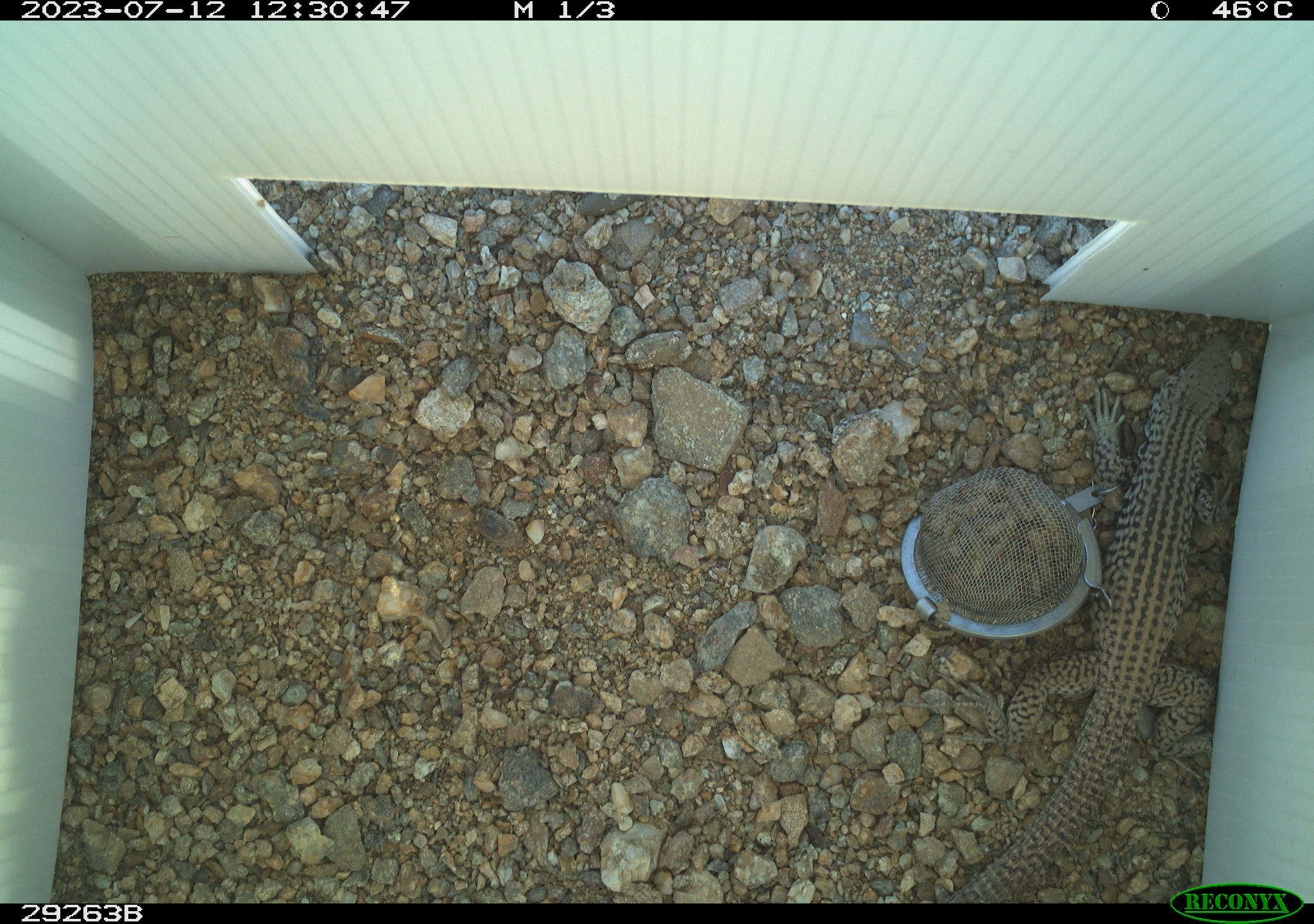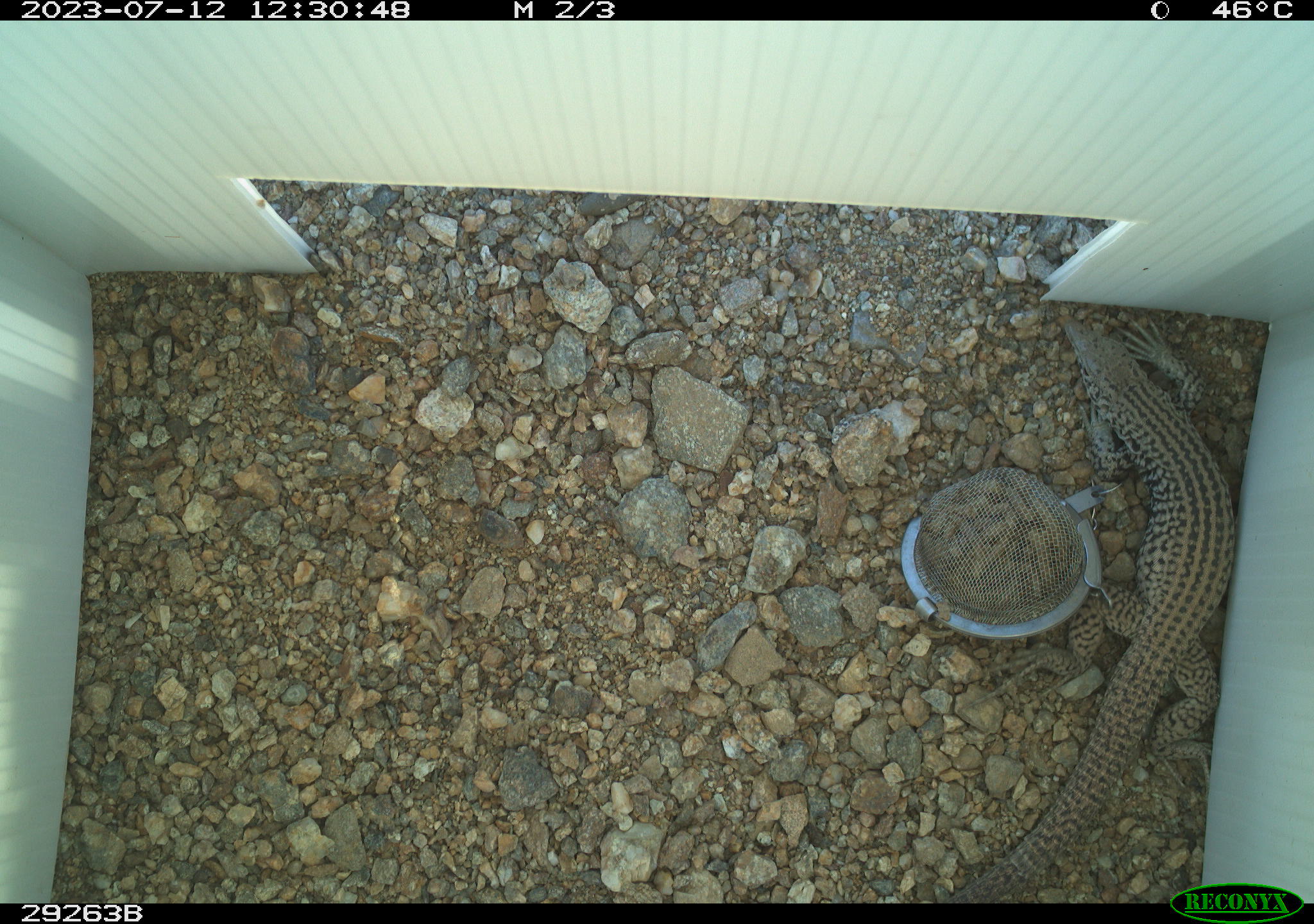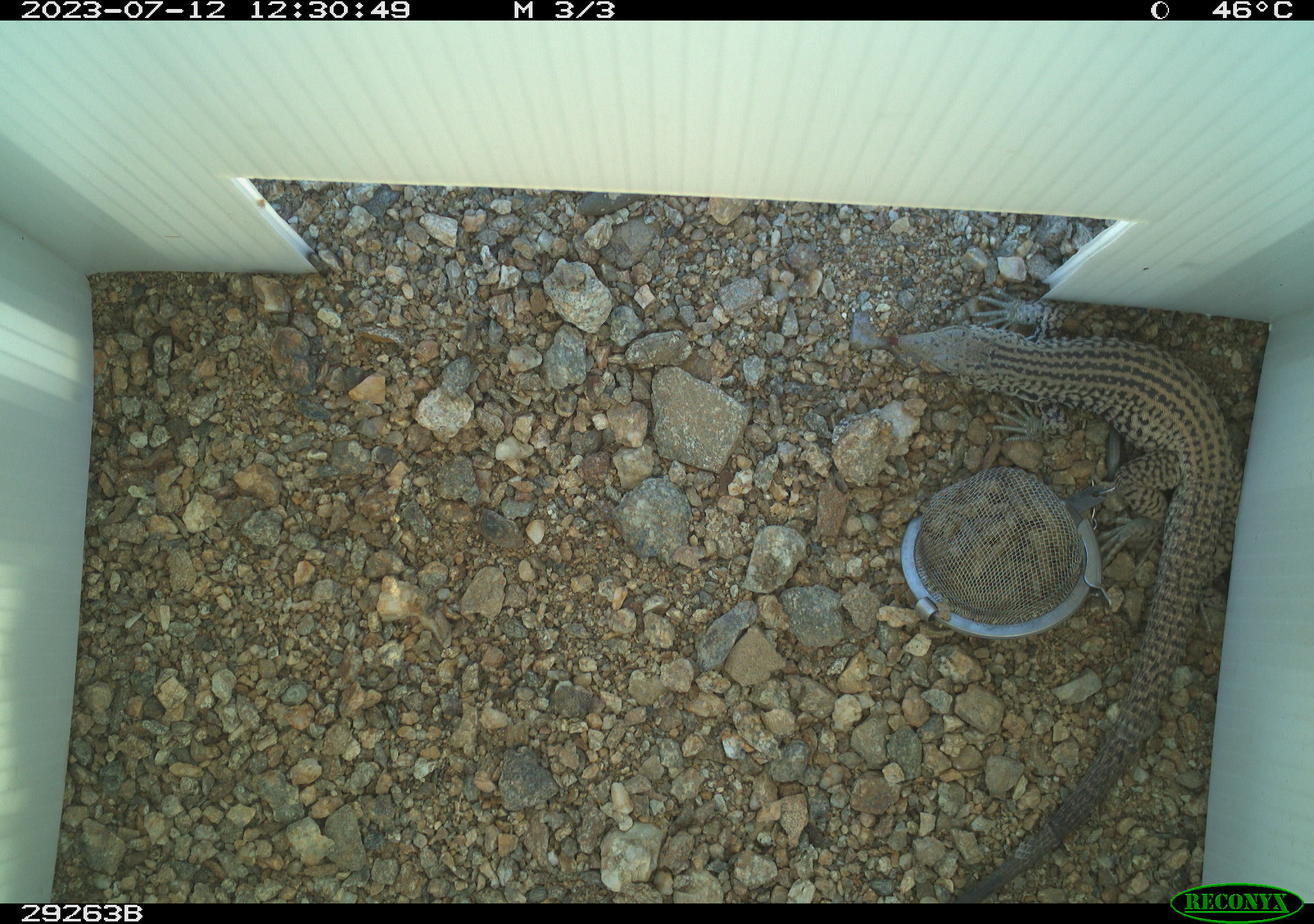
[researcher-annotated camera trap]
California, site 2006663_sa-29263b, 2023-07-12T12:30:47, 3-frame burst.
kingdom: Animalia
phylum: Chordata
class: Reptilia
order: Squamata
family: Teiidae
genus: Aspidoscelis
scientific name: Aspidoscelis tigris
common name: western whiptail